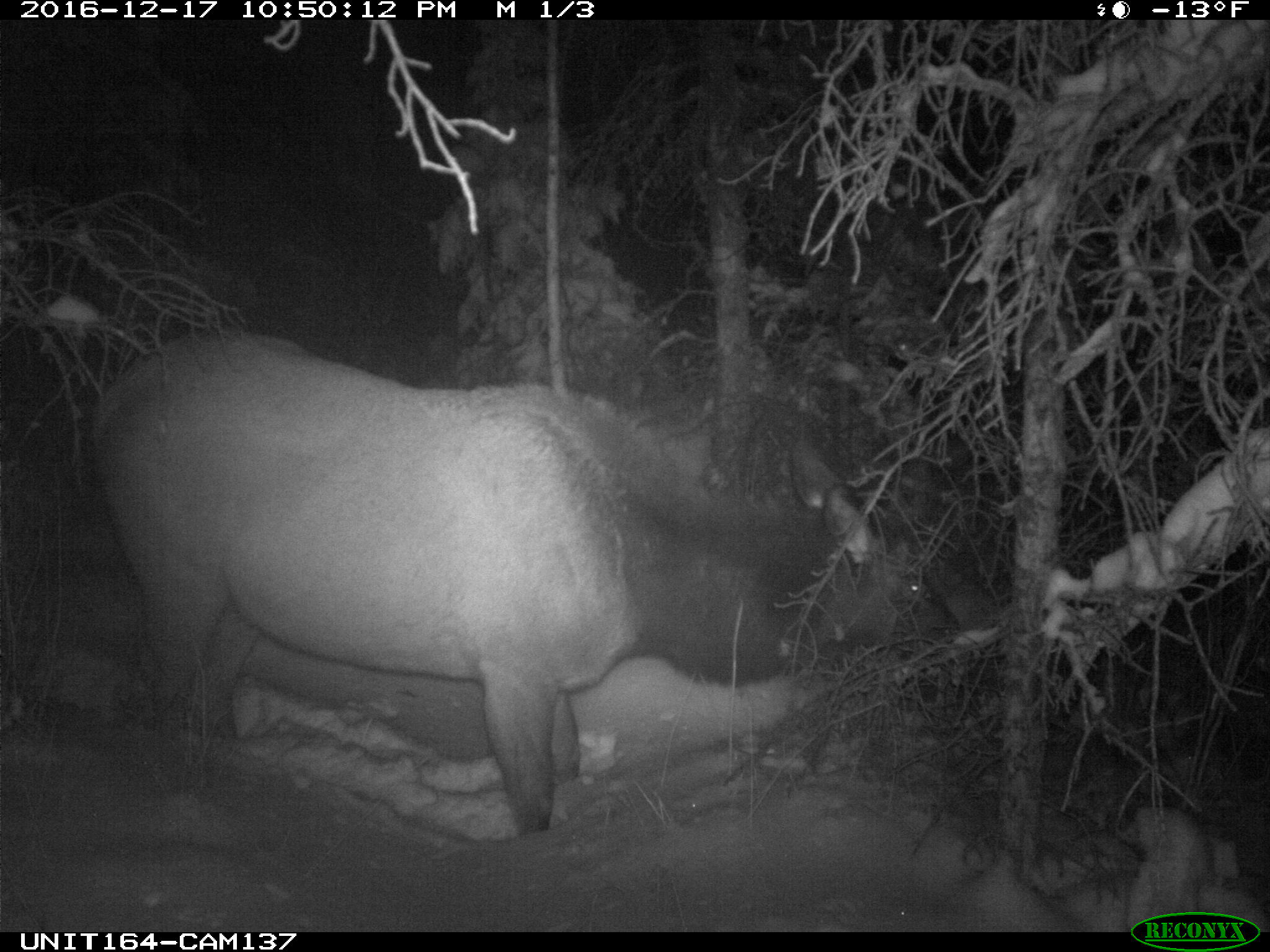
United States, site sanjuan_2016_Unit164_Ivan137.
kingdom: Animalia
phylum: Chordata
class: Mammalia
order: Artiodactyla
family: Cervidae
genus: Cervus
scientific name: Cervus elaphus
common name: red deer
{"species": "Cervus elaphus (red deer)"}